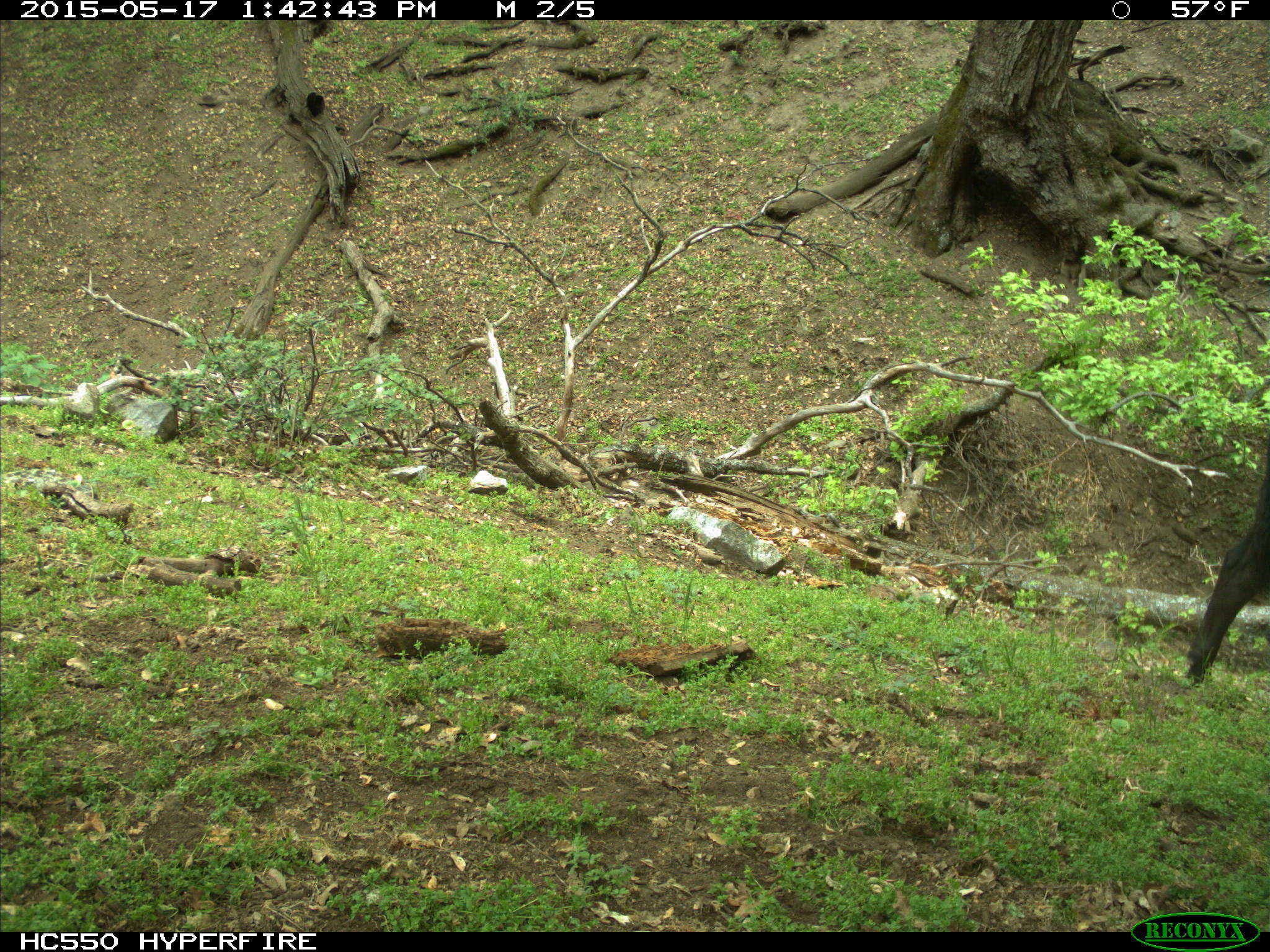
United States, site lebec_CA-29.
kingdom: Animalia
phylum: Chordata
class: Mammalia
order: Artiodactyla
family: Bovidae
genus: Bos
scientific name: Bos taurus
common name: domestic cow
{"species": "Bos taurus (domestic cow)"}